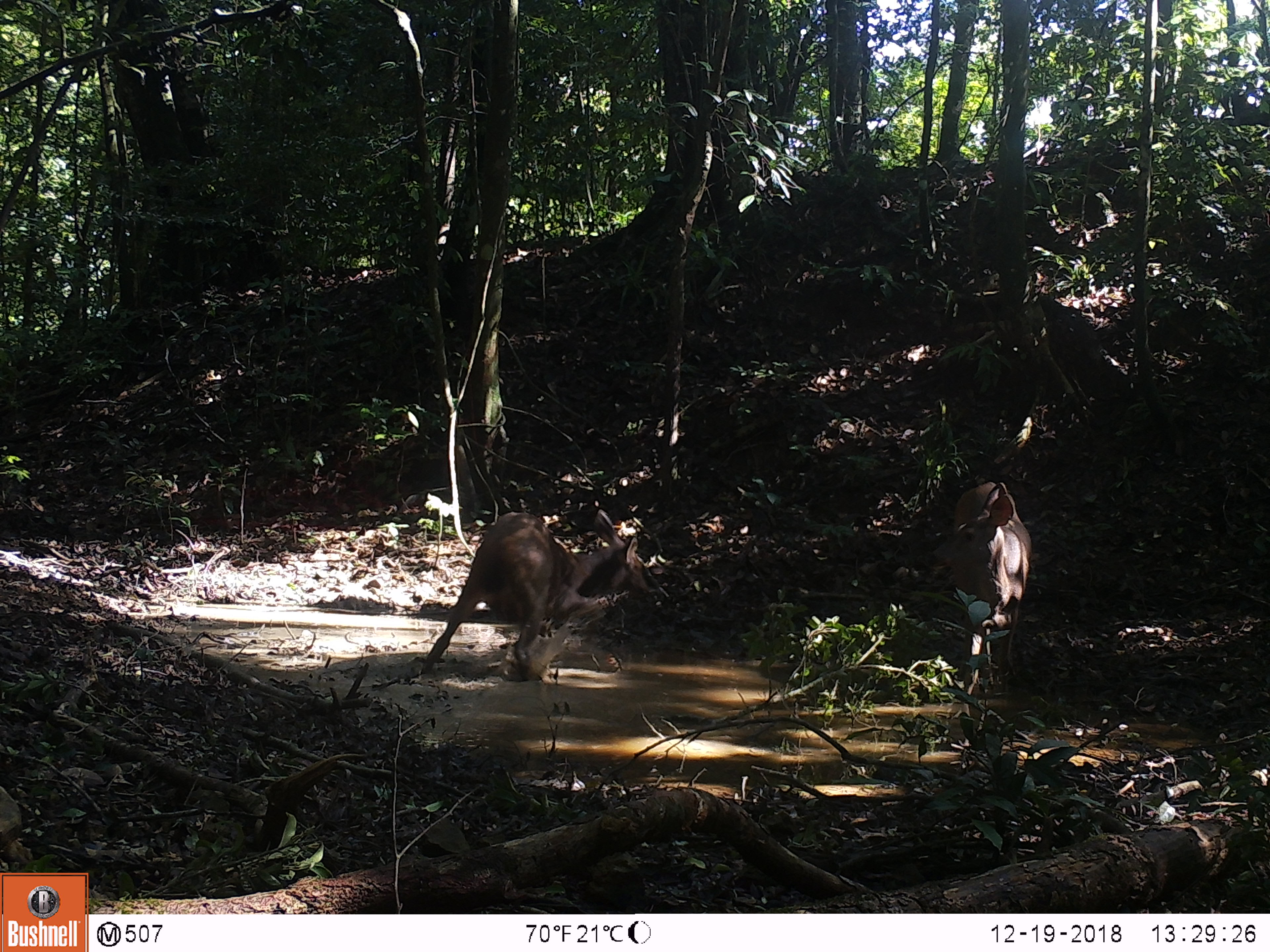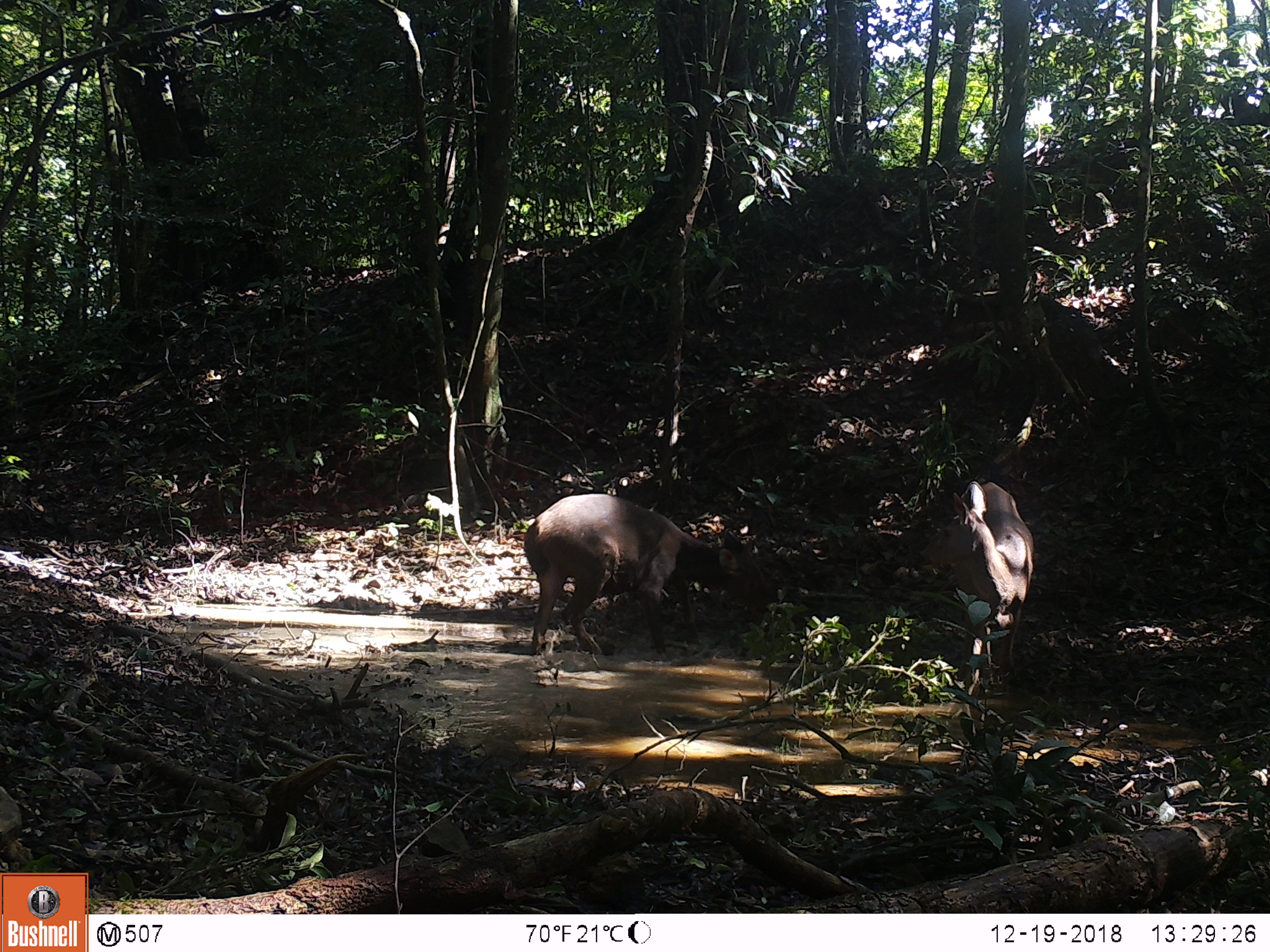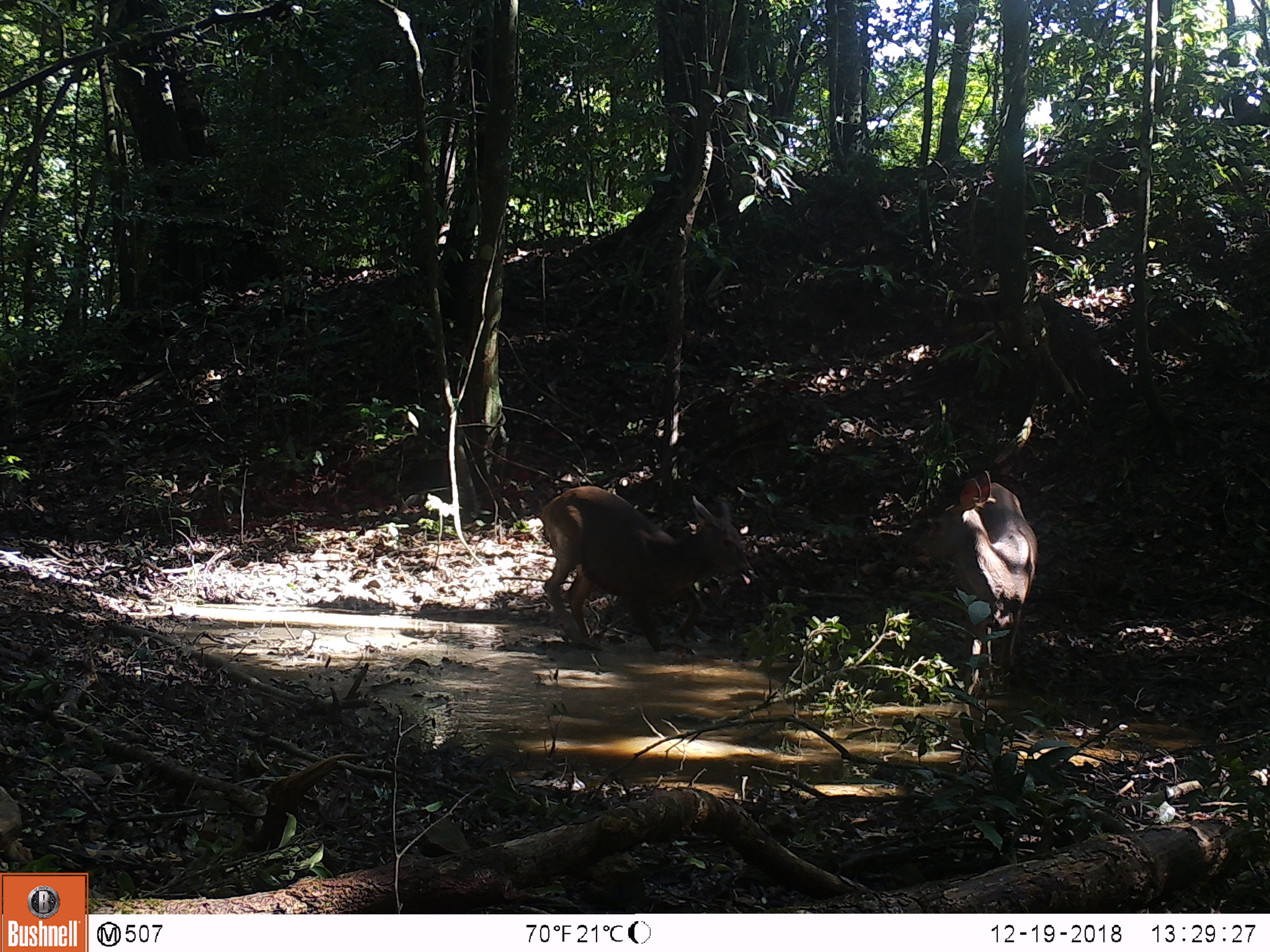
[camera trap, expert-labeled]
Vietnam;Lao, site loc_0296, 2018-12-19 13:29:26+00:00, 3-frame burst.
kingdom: Animalia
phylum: Chordata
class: Mammalia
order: Artiodactyla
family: Cervidae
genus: Rusa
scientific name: Rusa unicolor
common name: sambar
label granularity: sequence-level